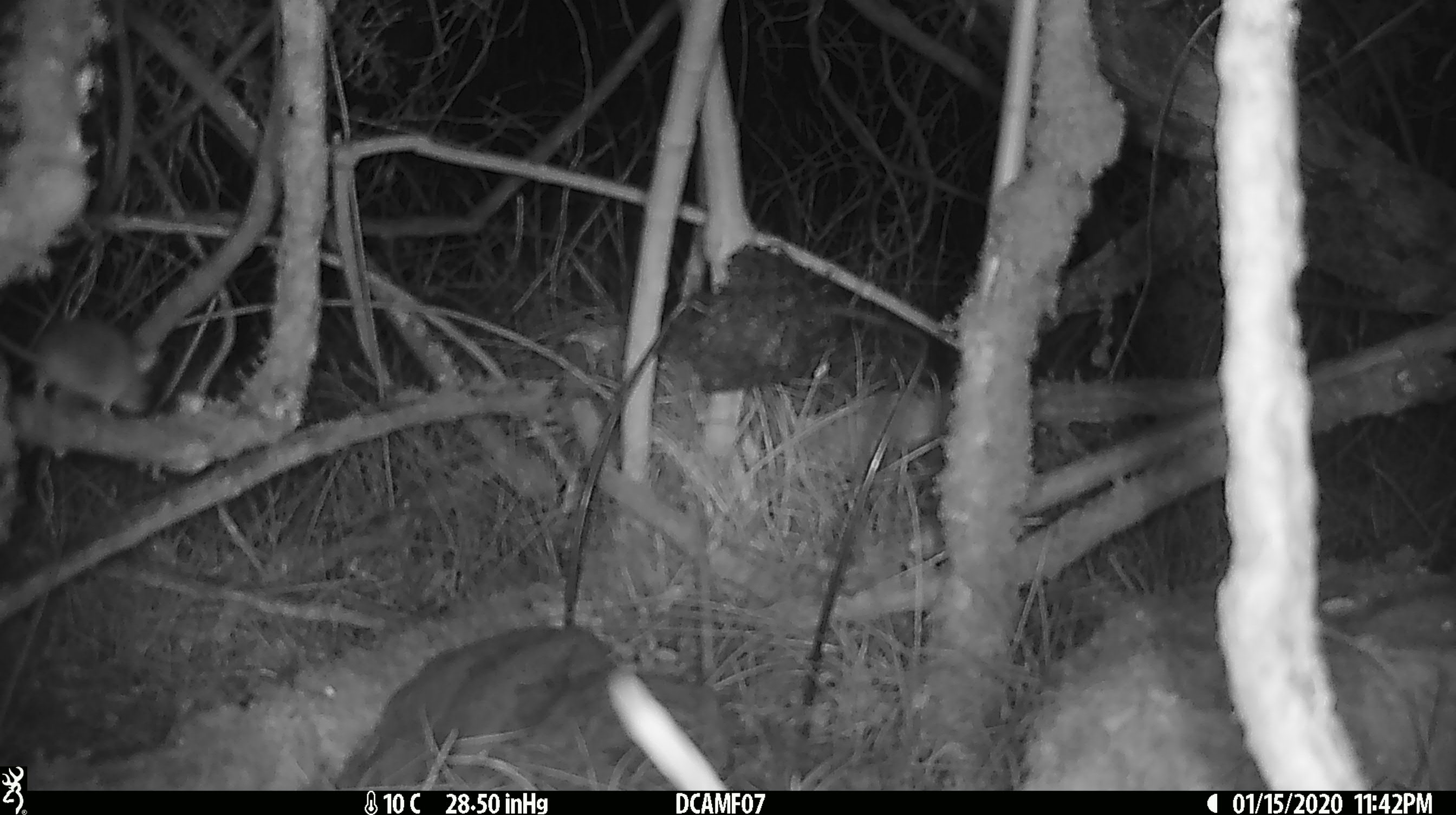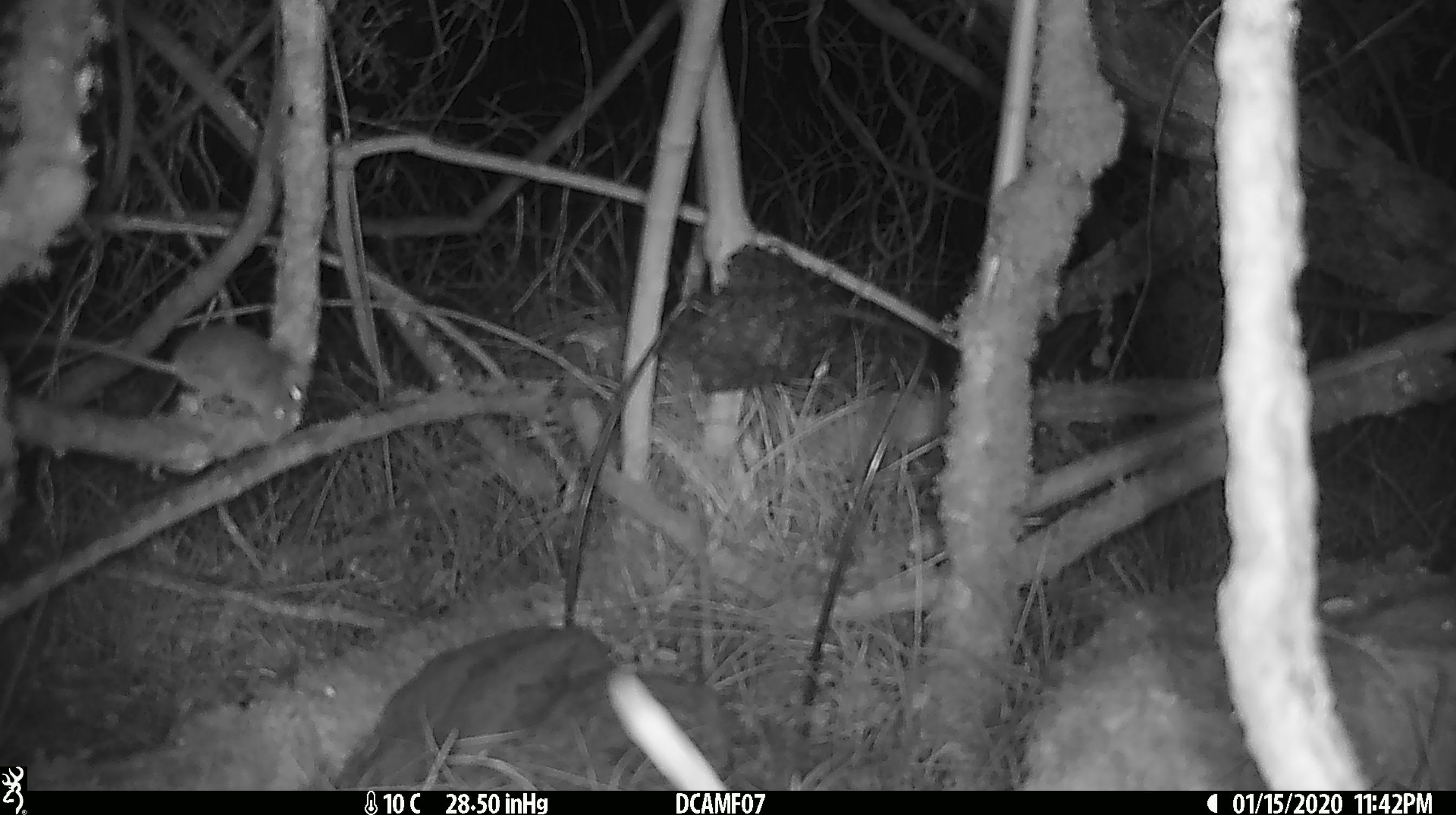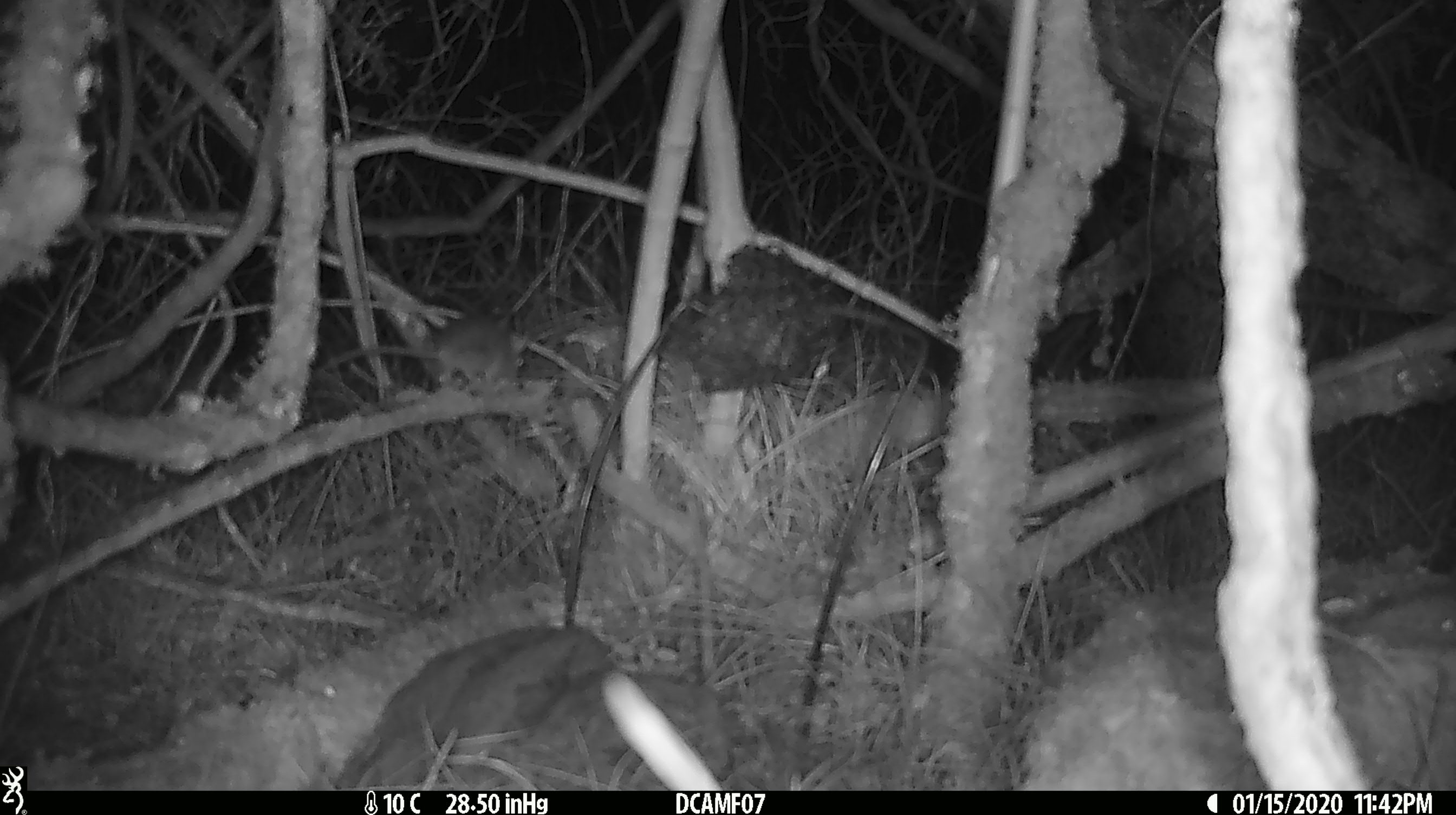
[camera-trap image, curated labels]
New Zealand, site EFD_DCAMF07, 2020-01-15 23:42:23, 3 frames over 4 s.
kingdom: Animalia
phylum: Chordata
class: Mammalia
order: Rodentia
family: Muridae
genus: Mus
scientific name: Mus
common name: mouse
Mouse (Mus).